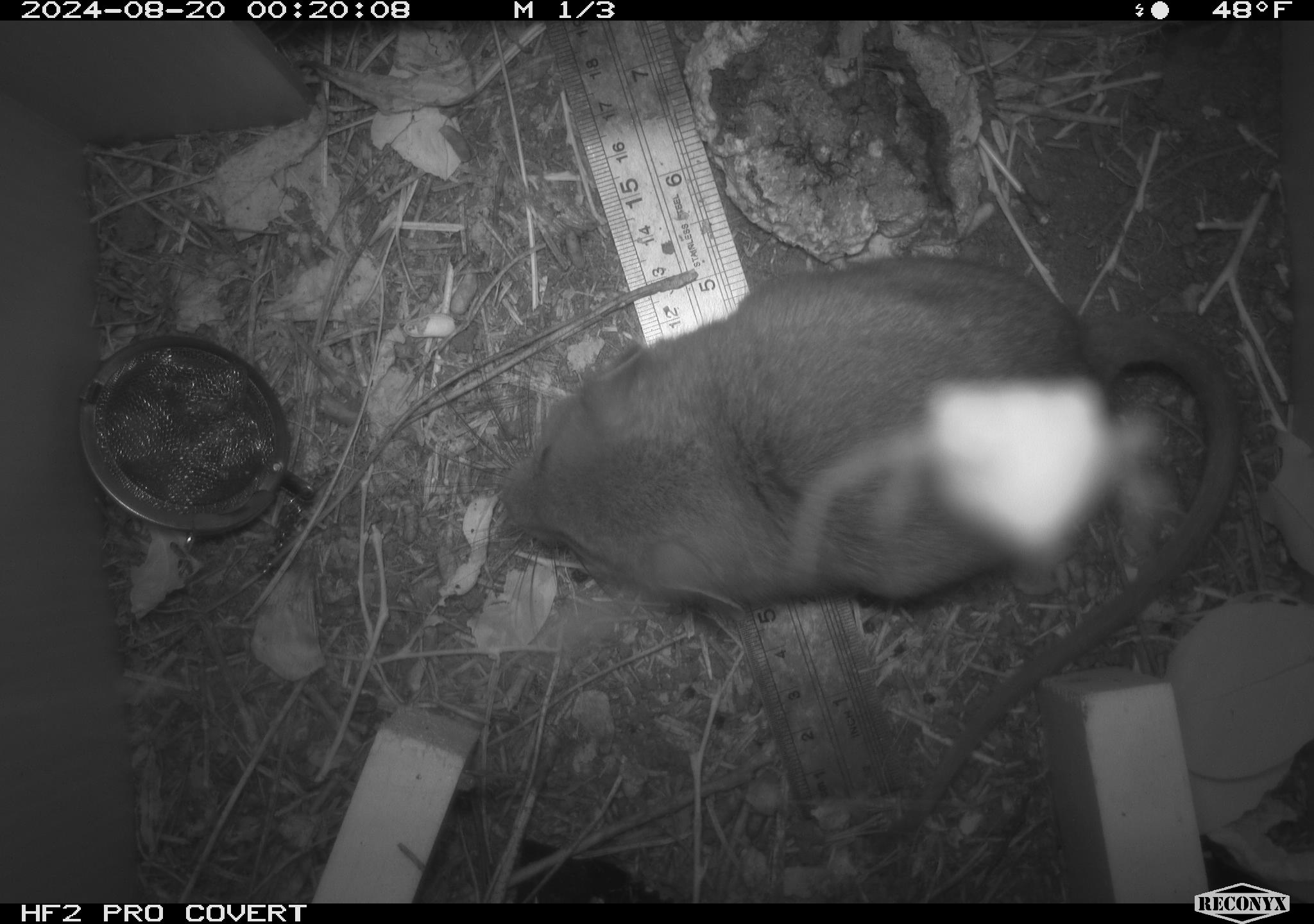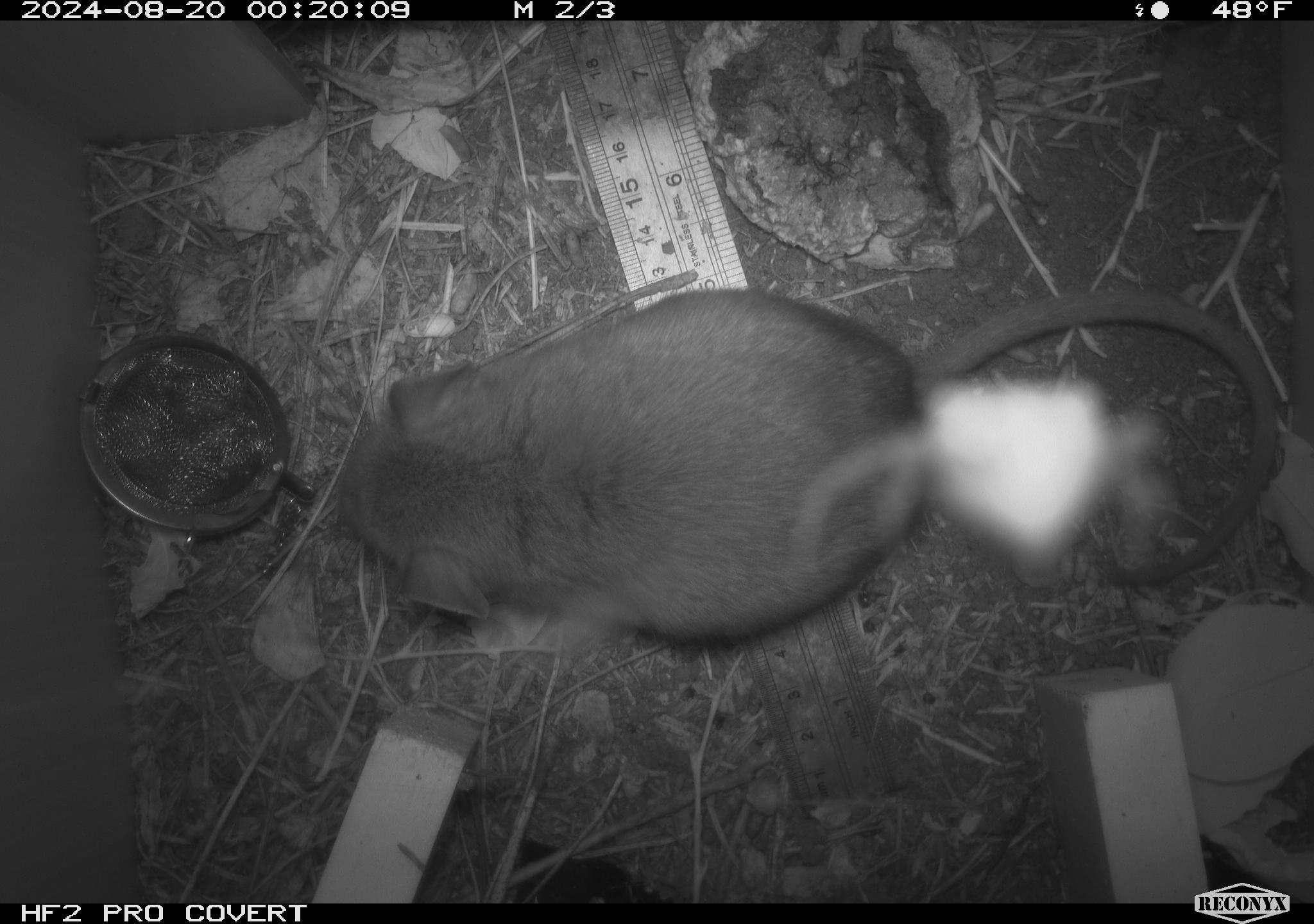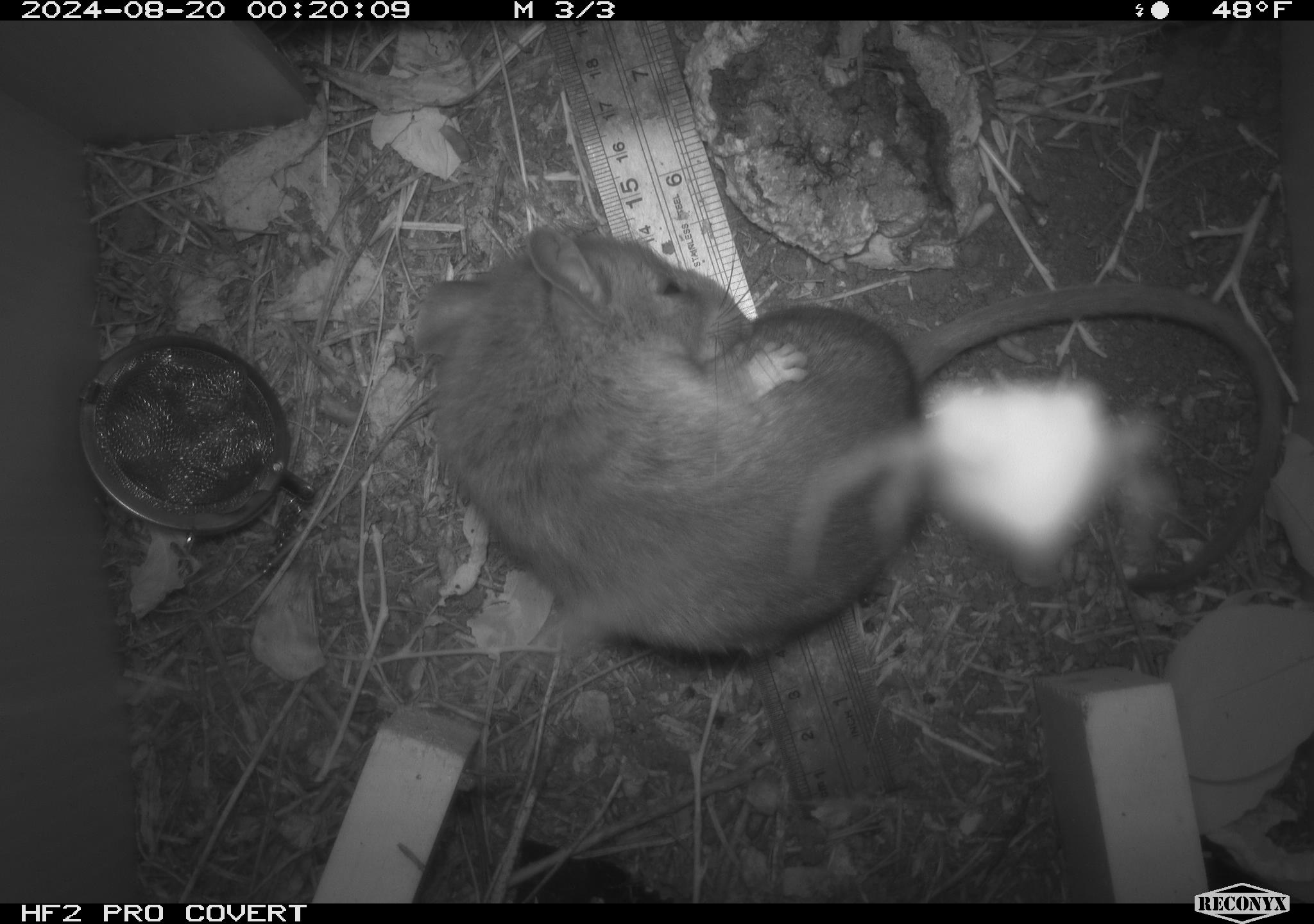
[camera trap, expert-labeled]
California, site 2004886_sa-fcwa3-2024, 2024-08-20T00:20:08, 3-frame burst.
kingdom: Animalia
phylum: Chordata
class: Mammalia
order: Rodentia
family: Cricetidae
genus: Neotoma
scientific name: Neotoma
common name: pack rat or woodrat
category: neotoma species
Neotoma species (pack rat or woodrat) (Neotoma).